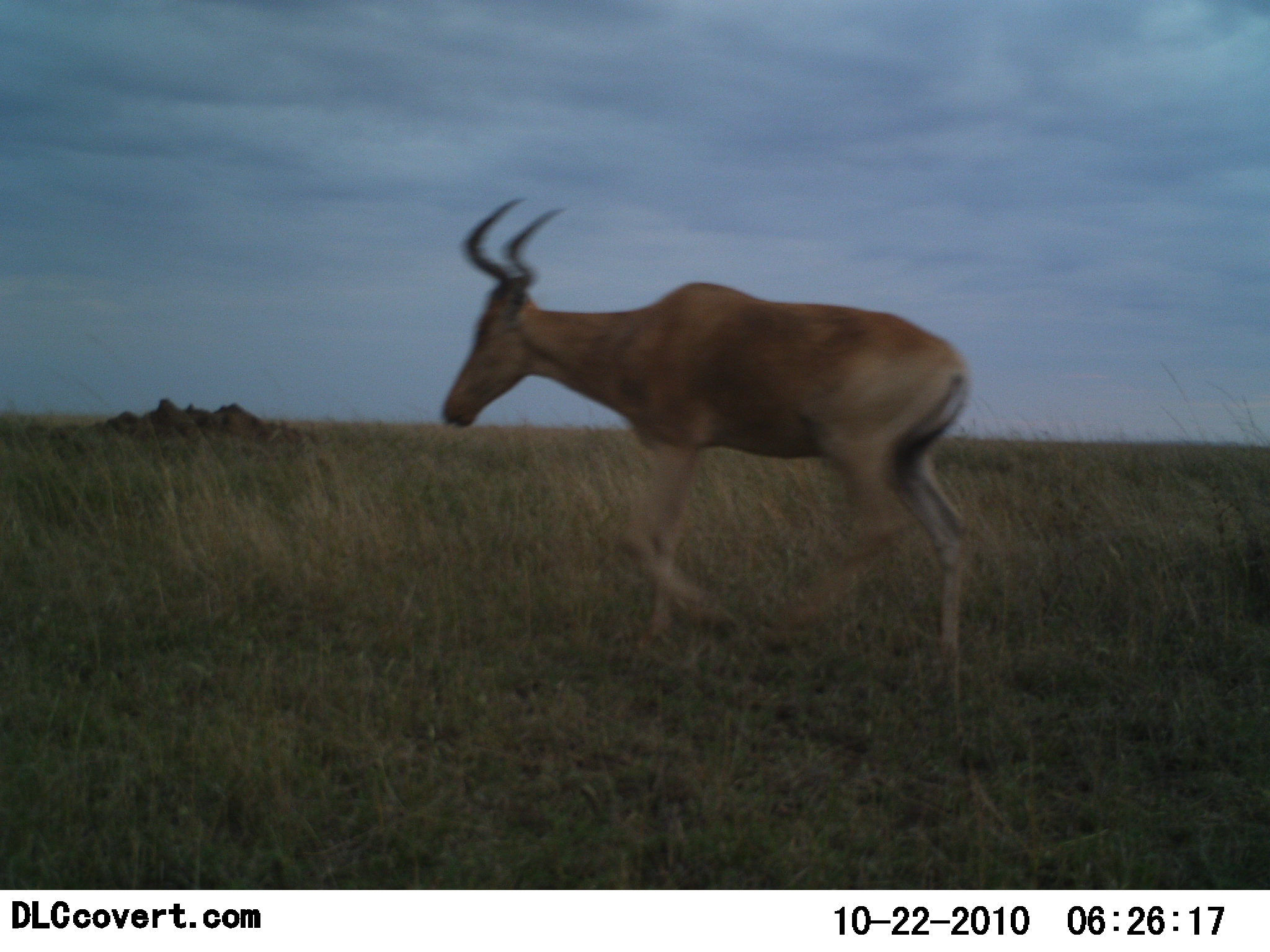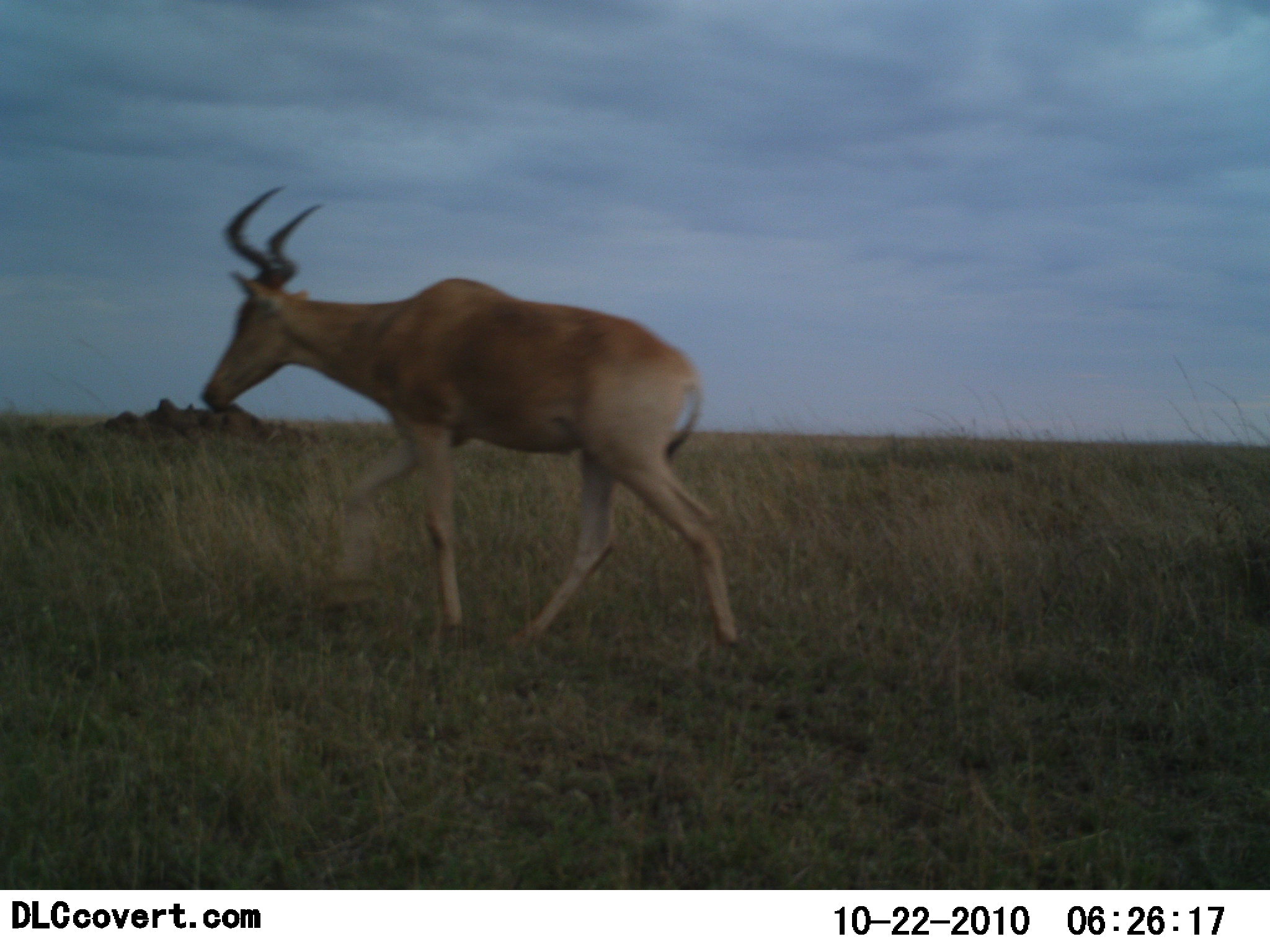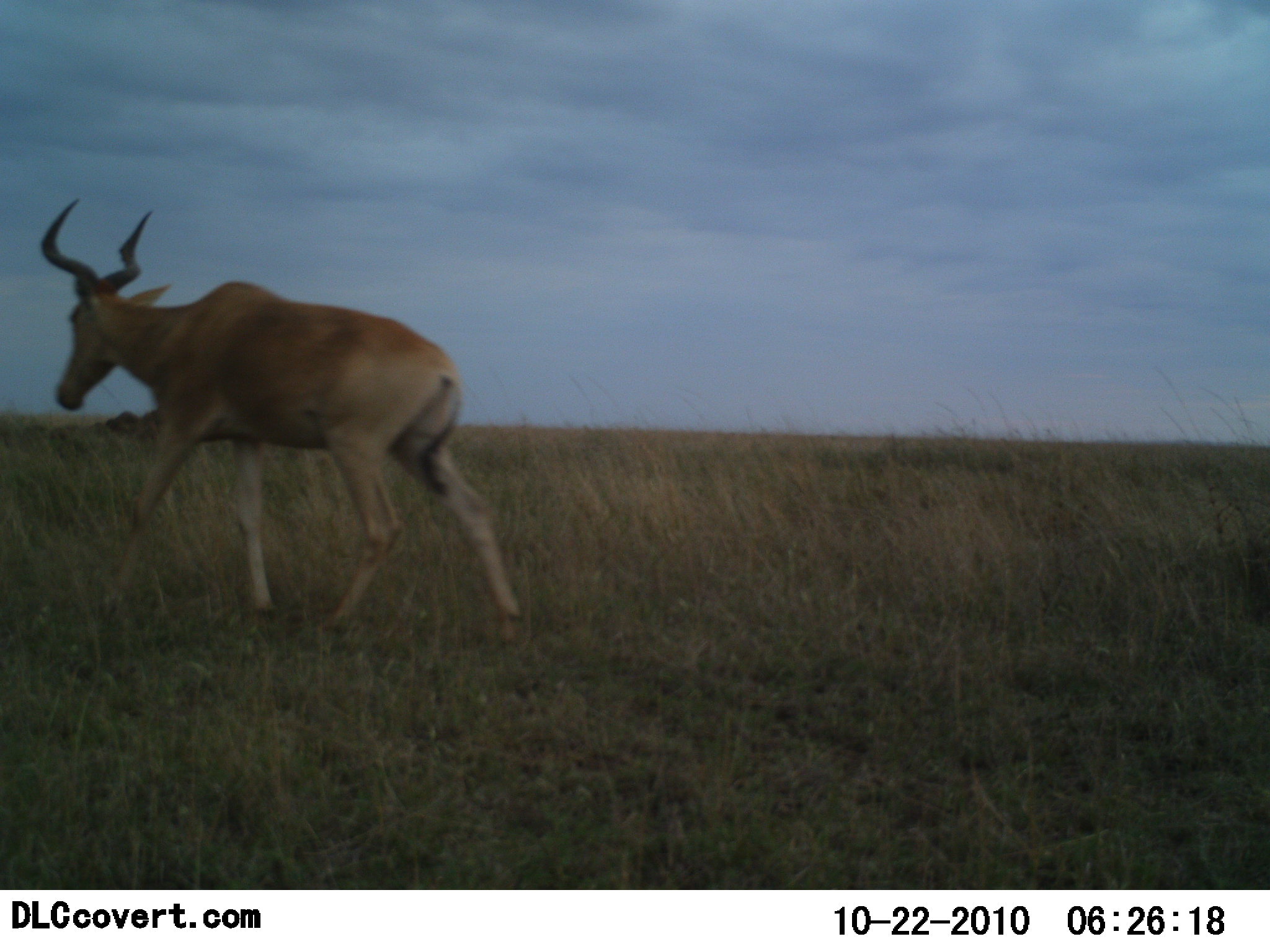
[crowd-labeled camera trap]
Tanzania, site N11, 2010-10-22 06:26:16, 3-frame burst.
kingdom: Animalia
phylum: Chordata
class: Mammalia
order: Artiodactyla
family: Bovidae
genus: Alcelaphus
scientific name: Alcelaphus buselaphus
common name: hartebeest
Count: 1.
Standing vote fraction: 0%.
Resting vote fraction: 0%.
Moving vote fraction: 100%.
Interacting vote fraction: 0%.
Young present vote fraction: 0%.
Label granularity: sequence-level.